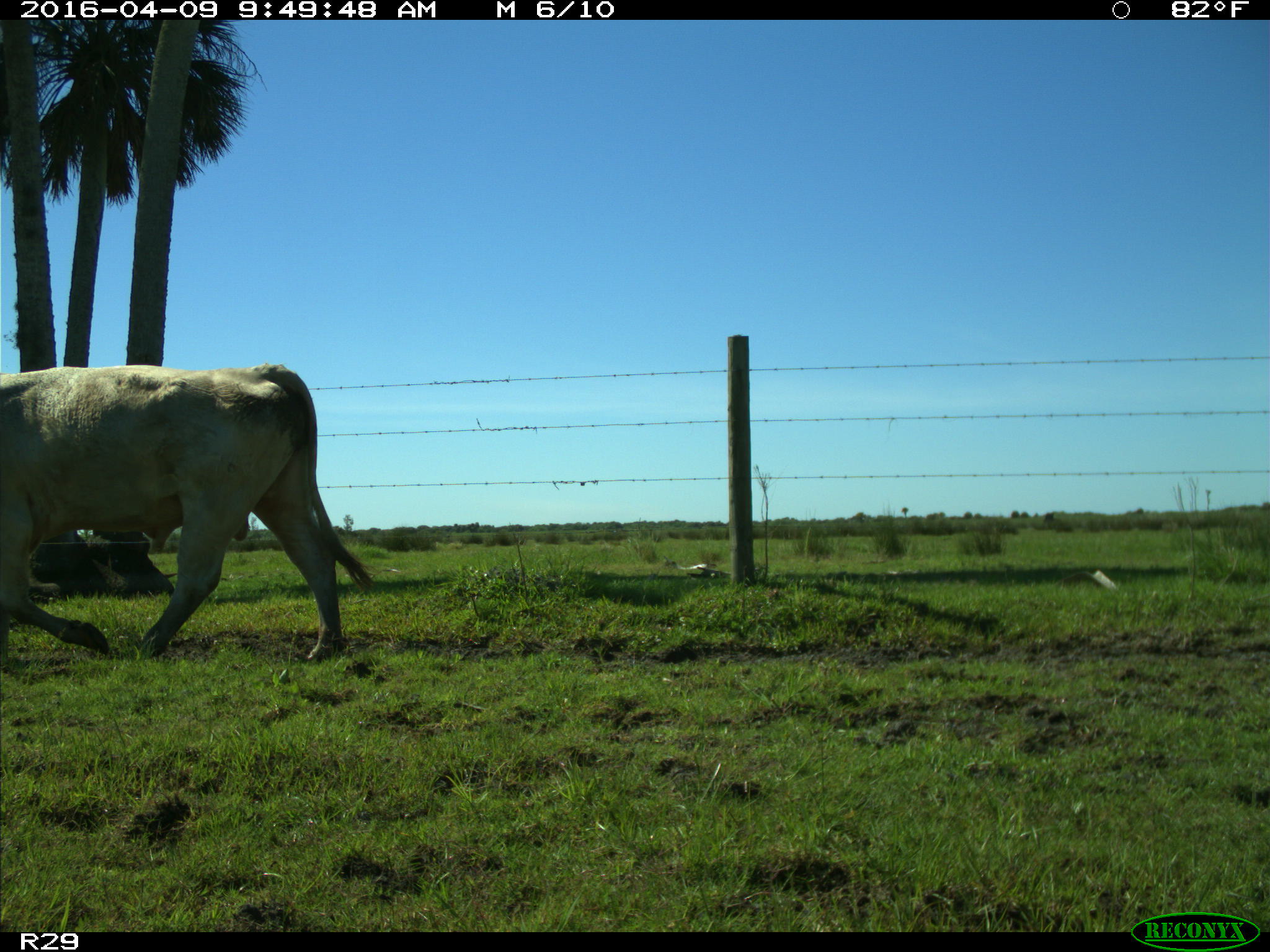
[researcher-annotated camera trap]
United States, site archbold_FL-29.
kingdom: Animalia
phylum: Chordata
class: Mammalia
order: Artiodactyla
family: Bovidae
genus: Bos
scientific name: Bos taurus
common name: domestic cow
Bos taurus (domestic cow).